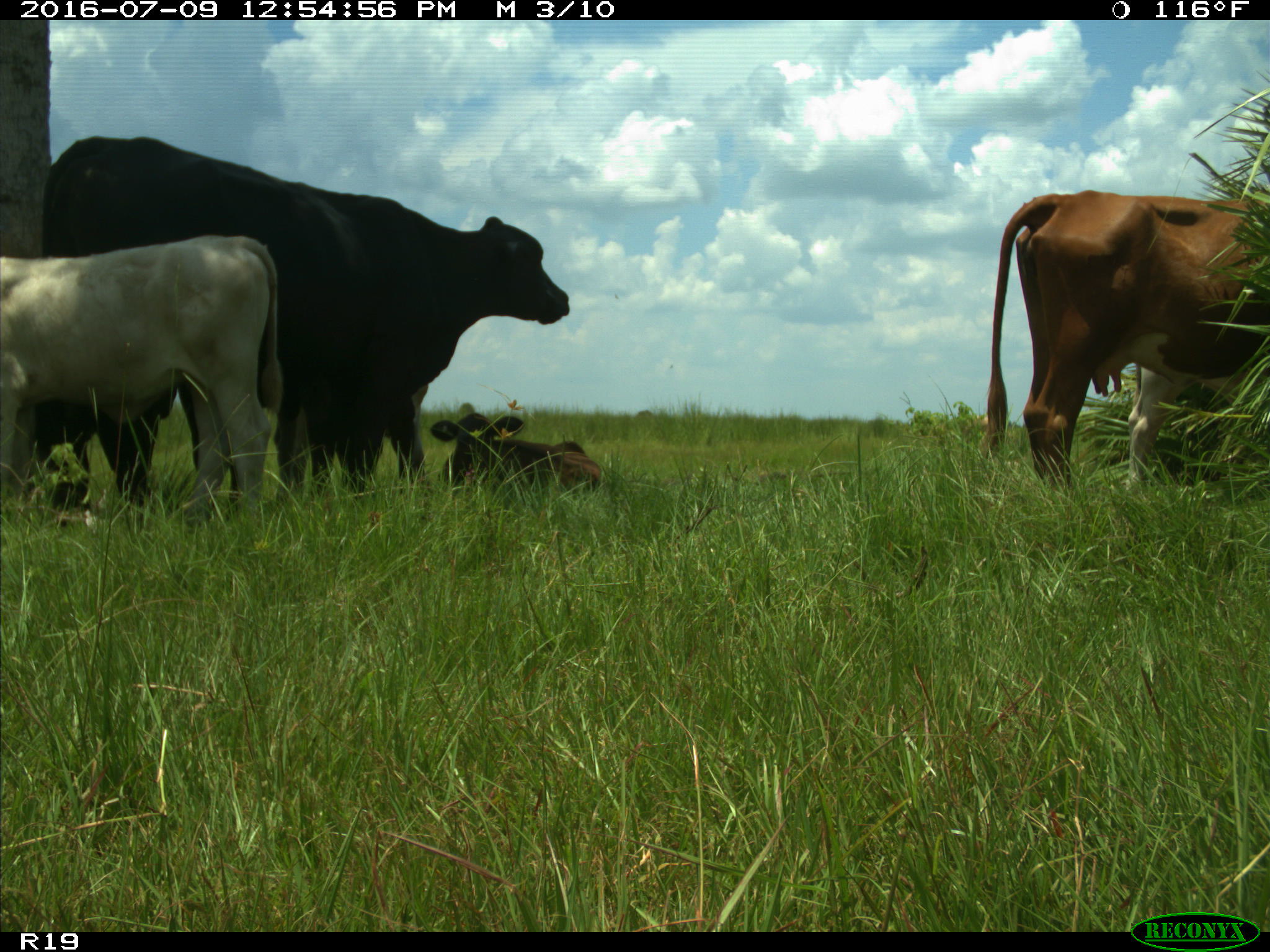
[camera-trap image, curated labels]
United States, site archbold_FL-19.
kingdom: Animalia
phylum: Chordata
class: Mammalia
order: Artiodactyla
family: Bovidae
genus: Bos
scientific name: Bos taurus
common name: domestic cow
Bos taurus (domestic cow).